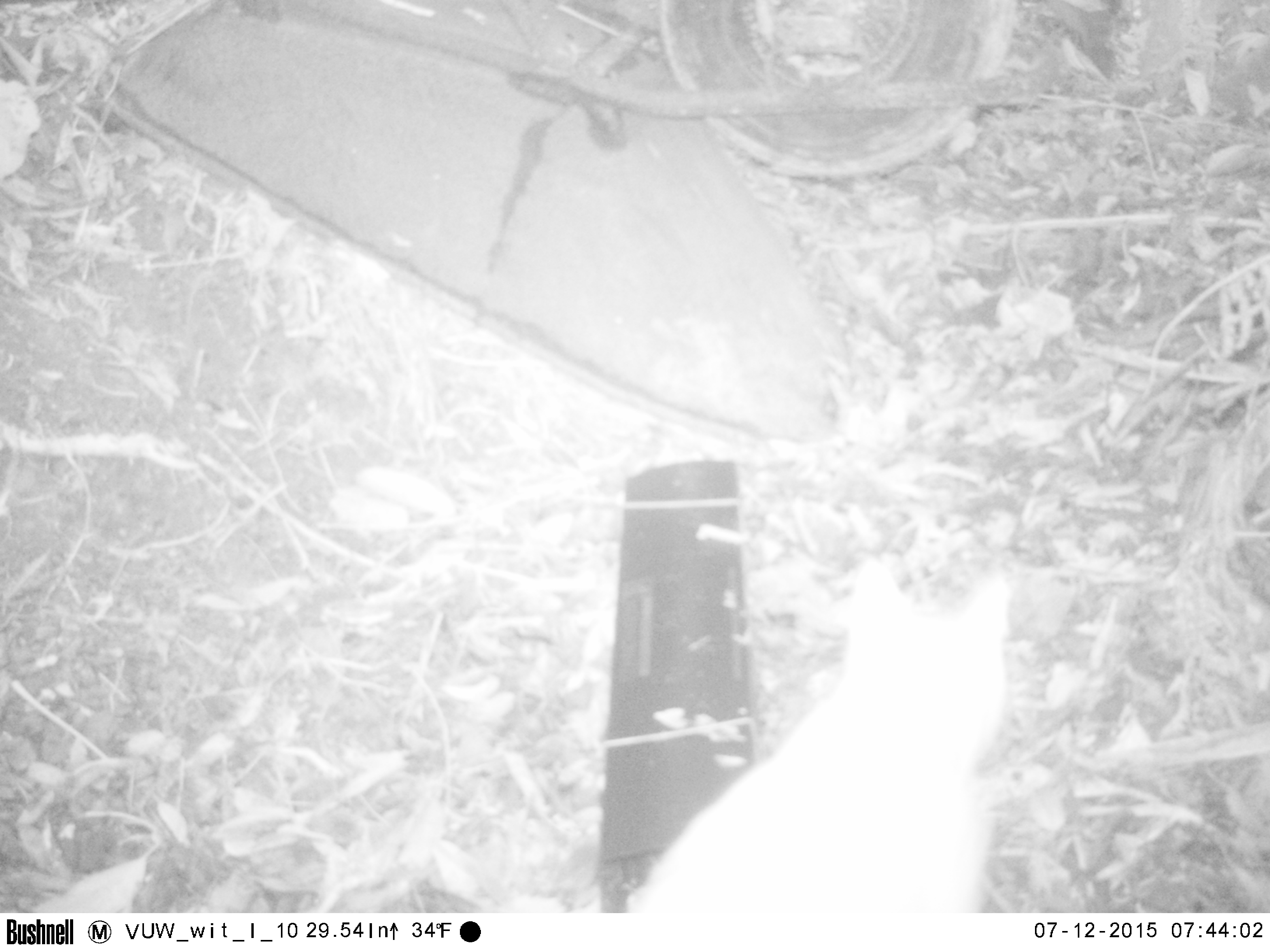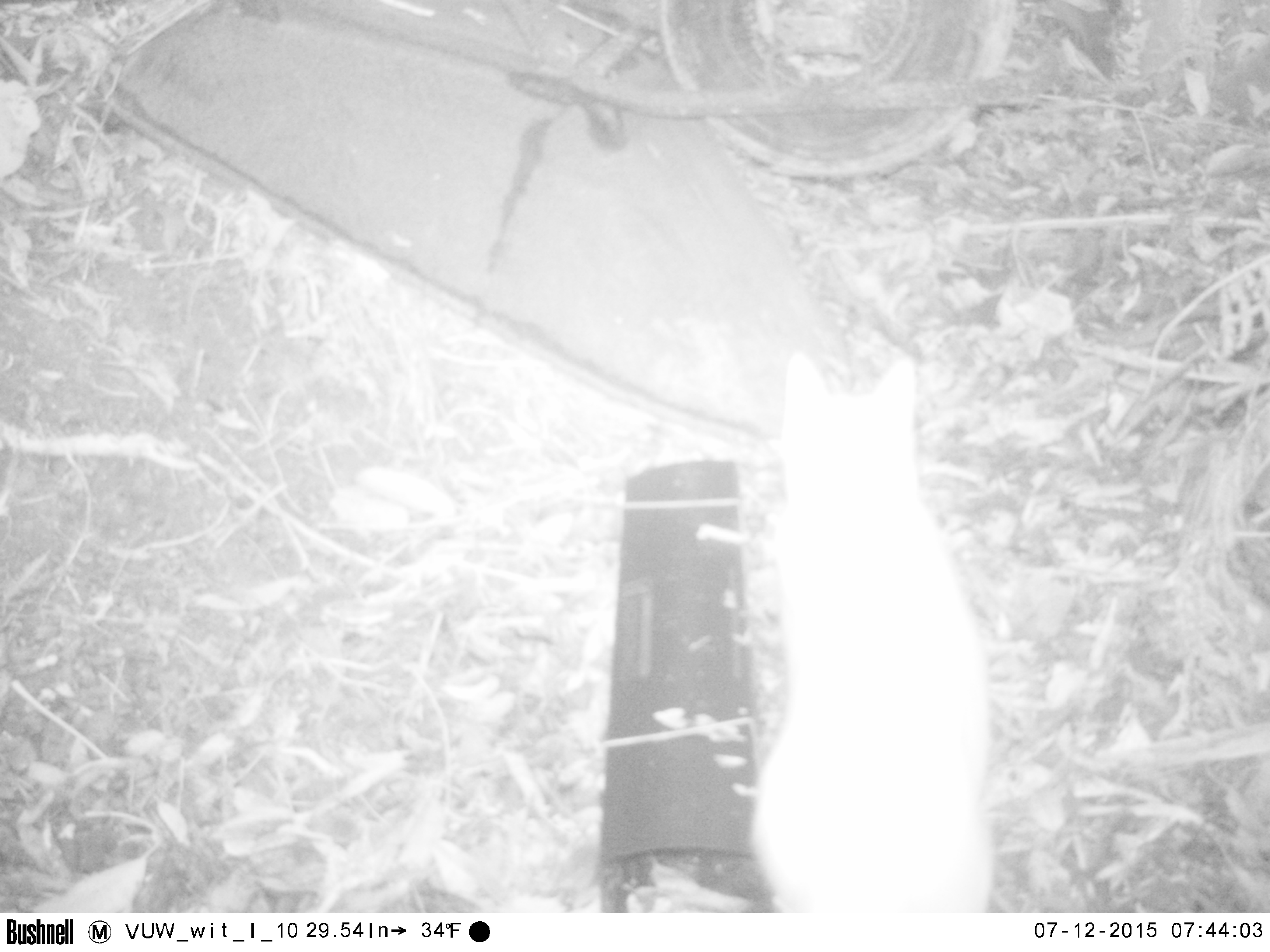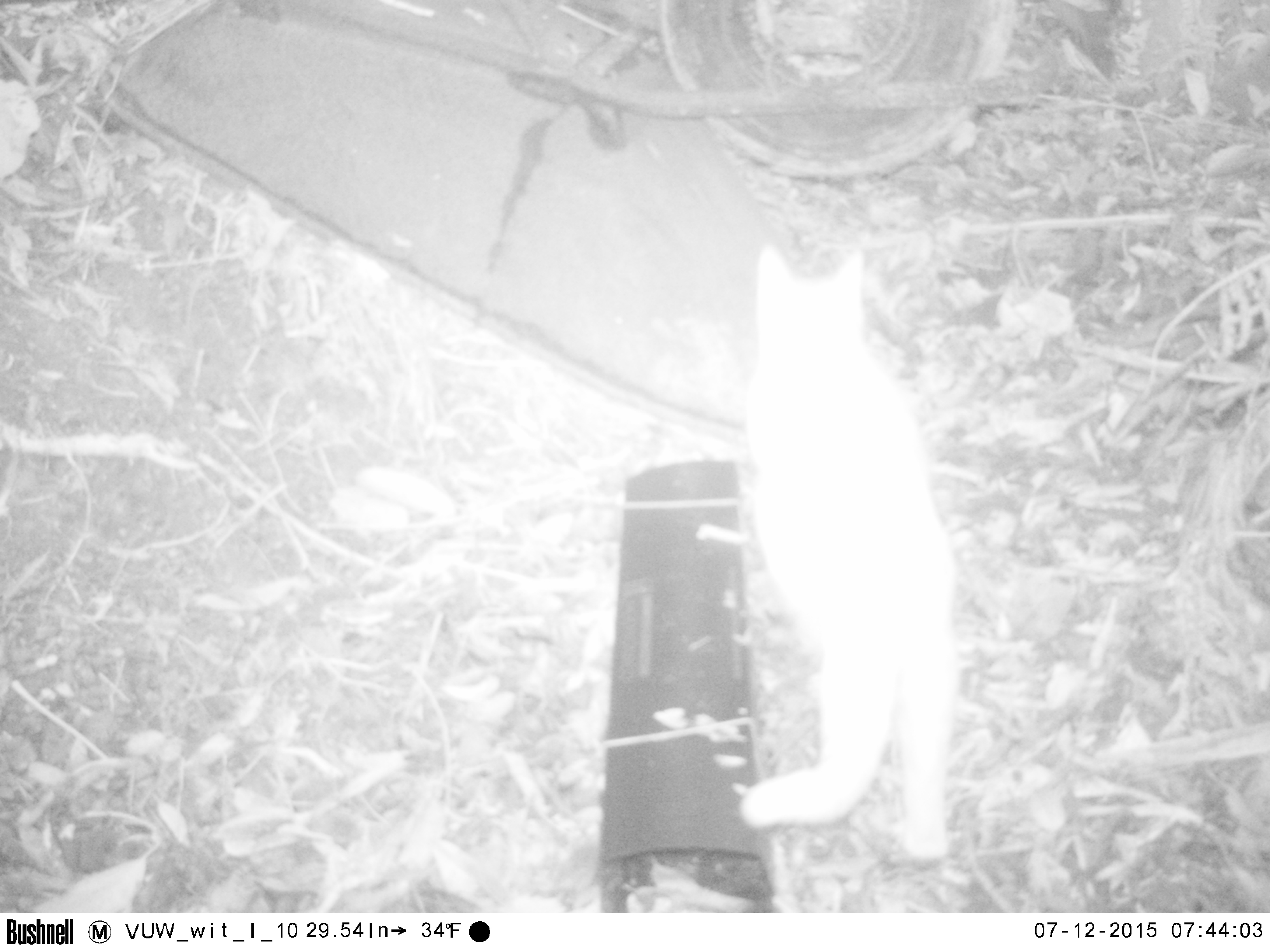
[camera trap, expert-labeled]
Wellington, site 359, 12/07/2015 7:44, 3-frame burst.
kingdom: Animalia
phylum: Chordata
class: Mammalia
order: Carnivora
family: Felidae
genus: Felis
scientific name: Felis catus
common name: cat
Cat (Felis catus).